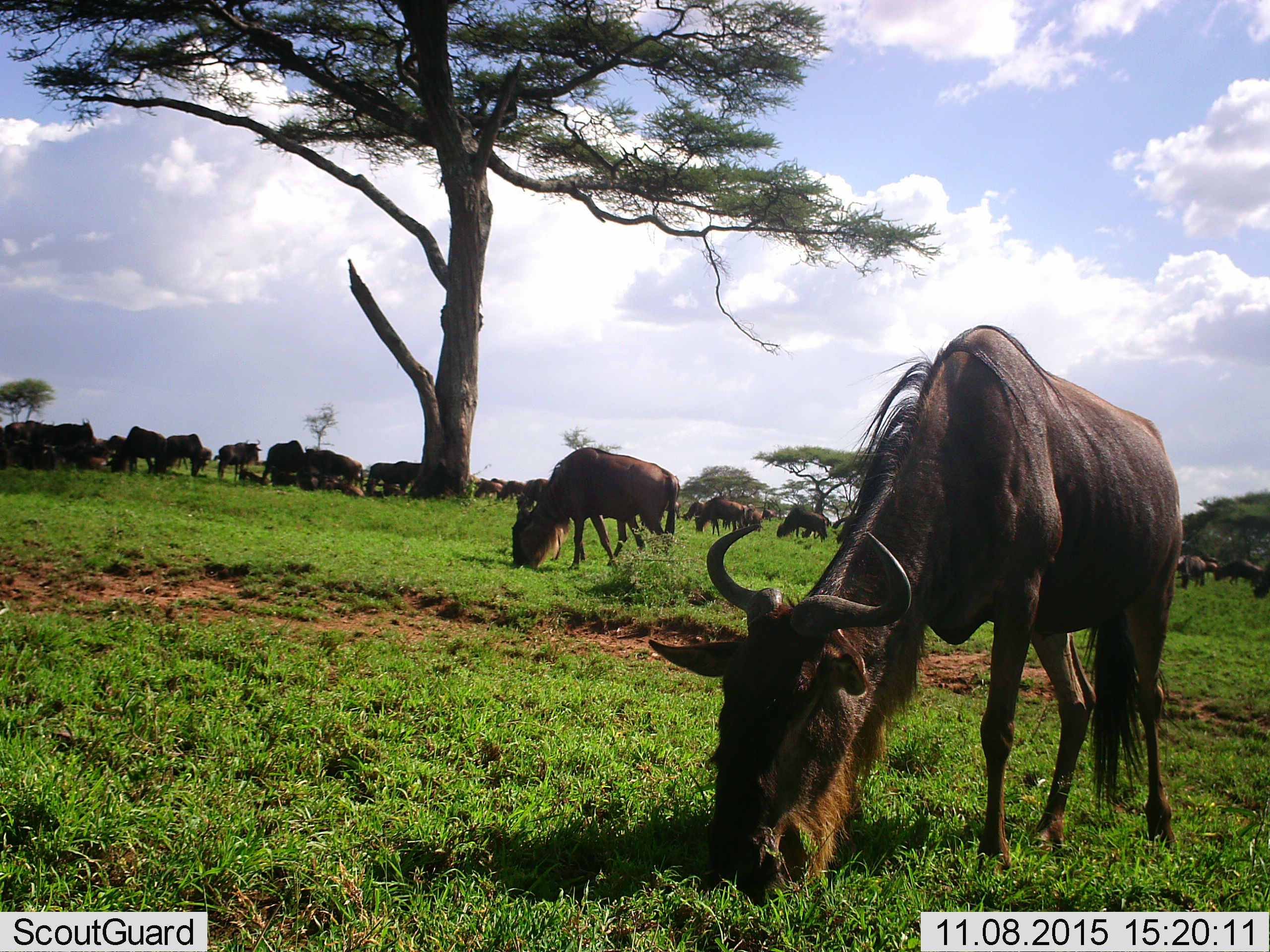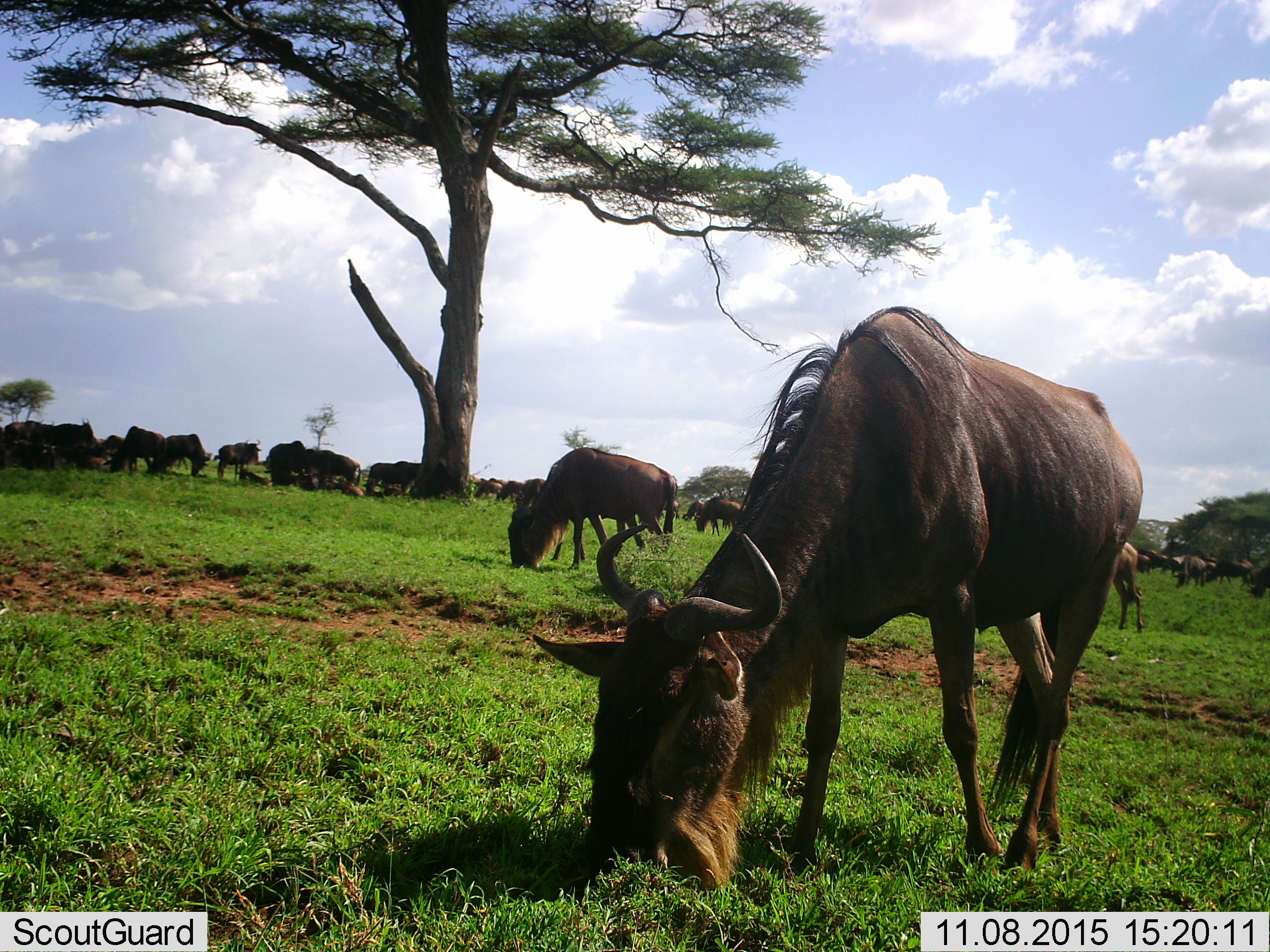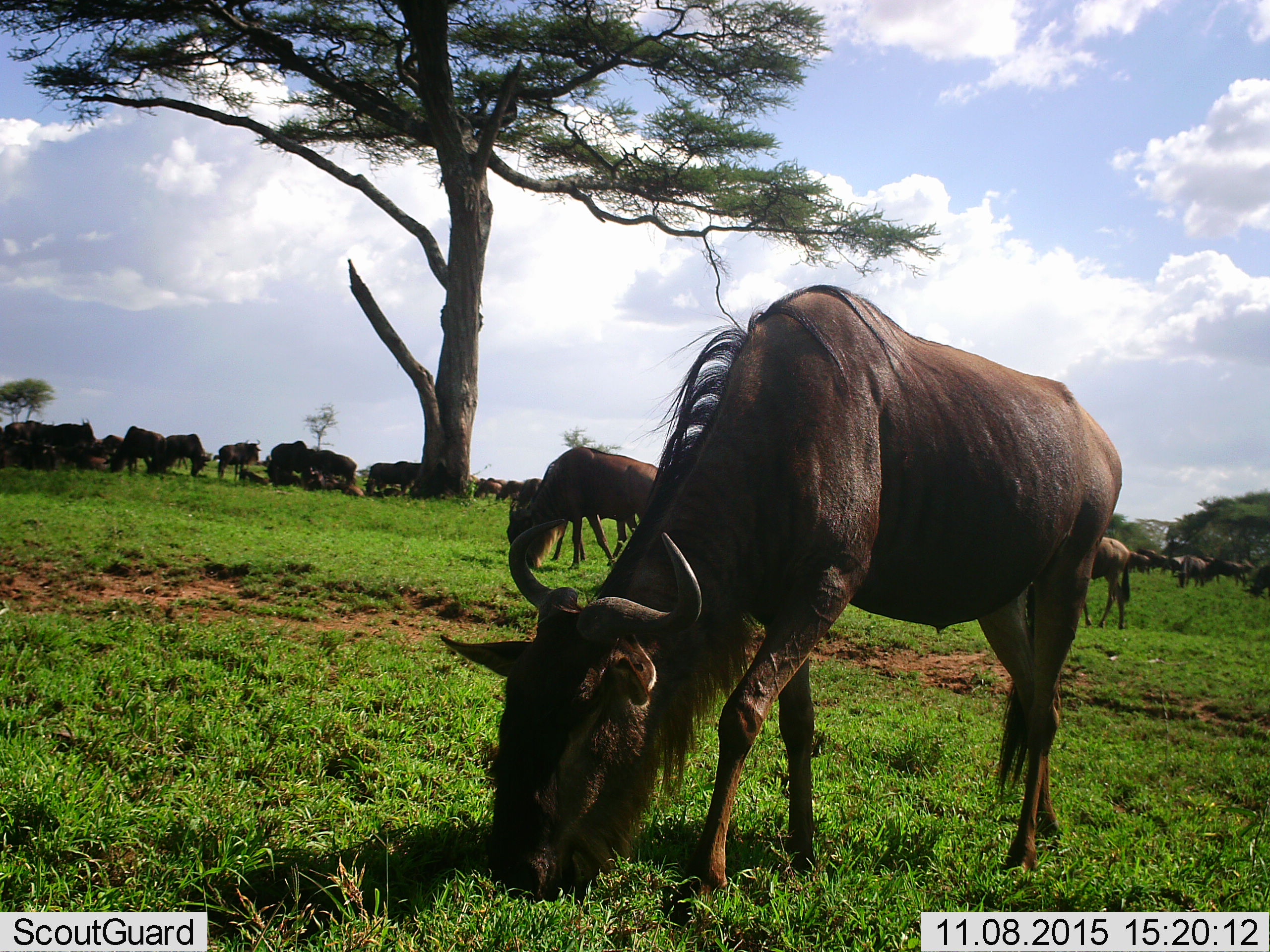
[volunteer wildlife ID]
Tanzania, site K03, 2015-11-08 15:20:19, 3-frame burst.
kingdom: Animalia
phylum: Chordata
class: Mammalia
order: Artiodactyla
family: Bovidae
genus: Connochaetes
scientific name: Connochaetes taurinus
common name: blue wildebeest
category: wildebeest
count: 11-50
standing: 70%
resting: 40%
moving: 80%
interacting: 10%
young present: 10%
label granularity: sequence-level